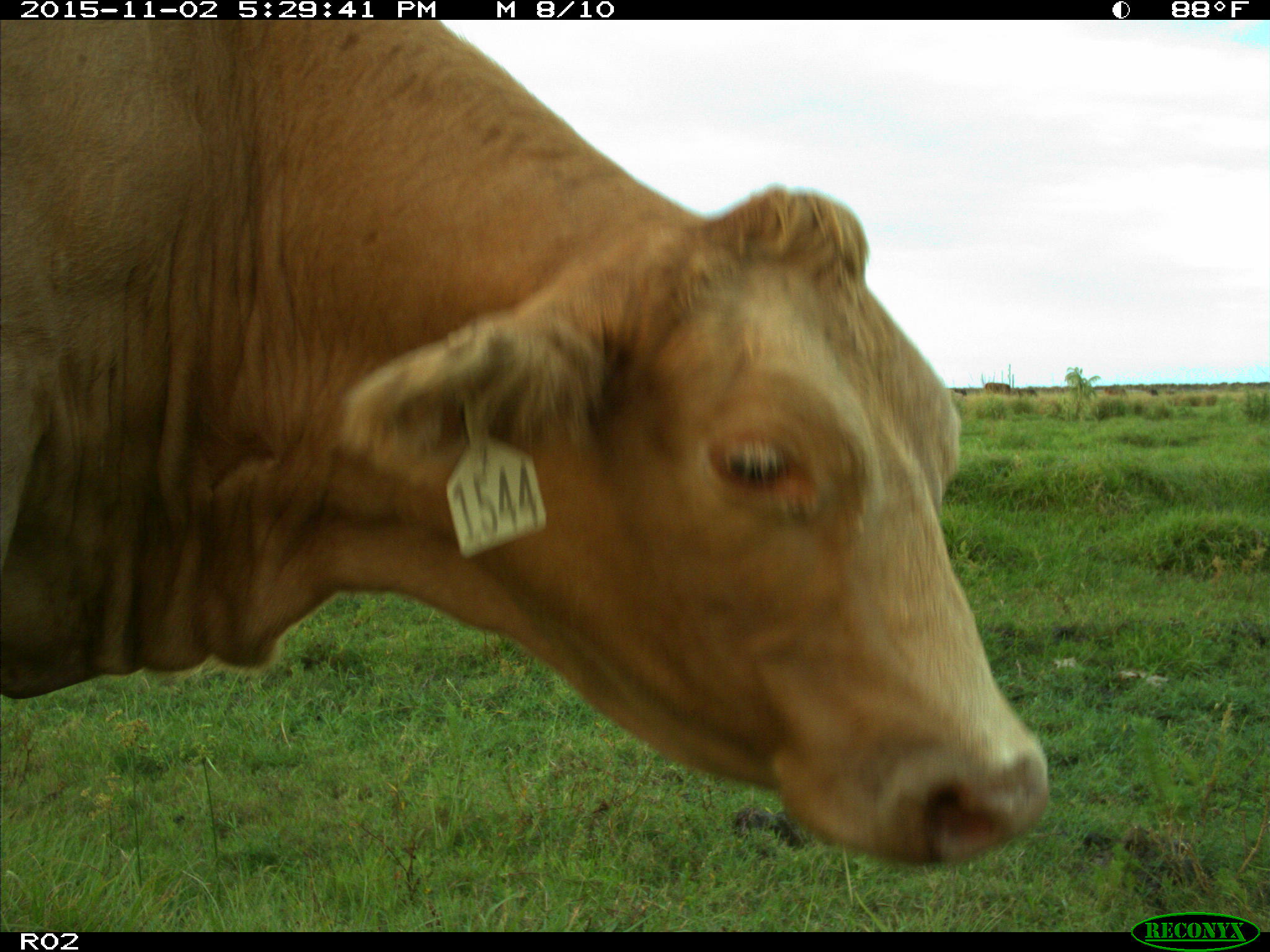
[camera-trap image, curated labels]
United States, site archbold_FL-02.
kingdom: Animalia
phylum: Chordata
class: Mammalia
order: Artiodactyla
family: Bovidae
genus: Bos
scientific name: Bos taurus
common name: domestic cow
Bos taurus (domestic cow).